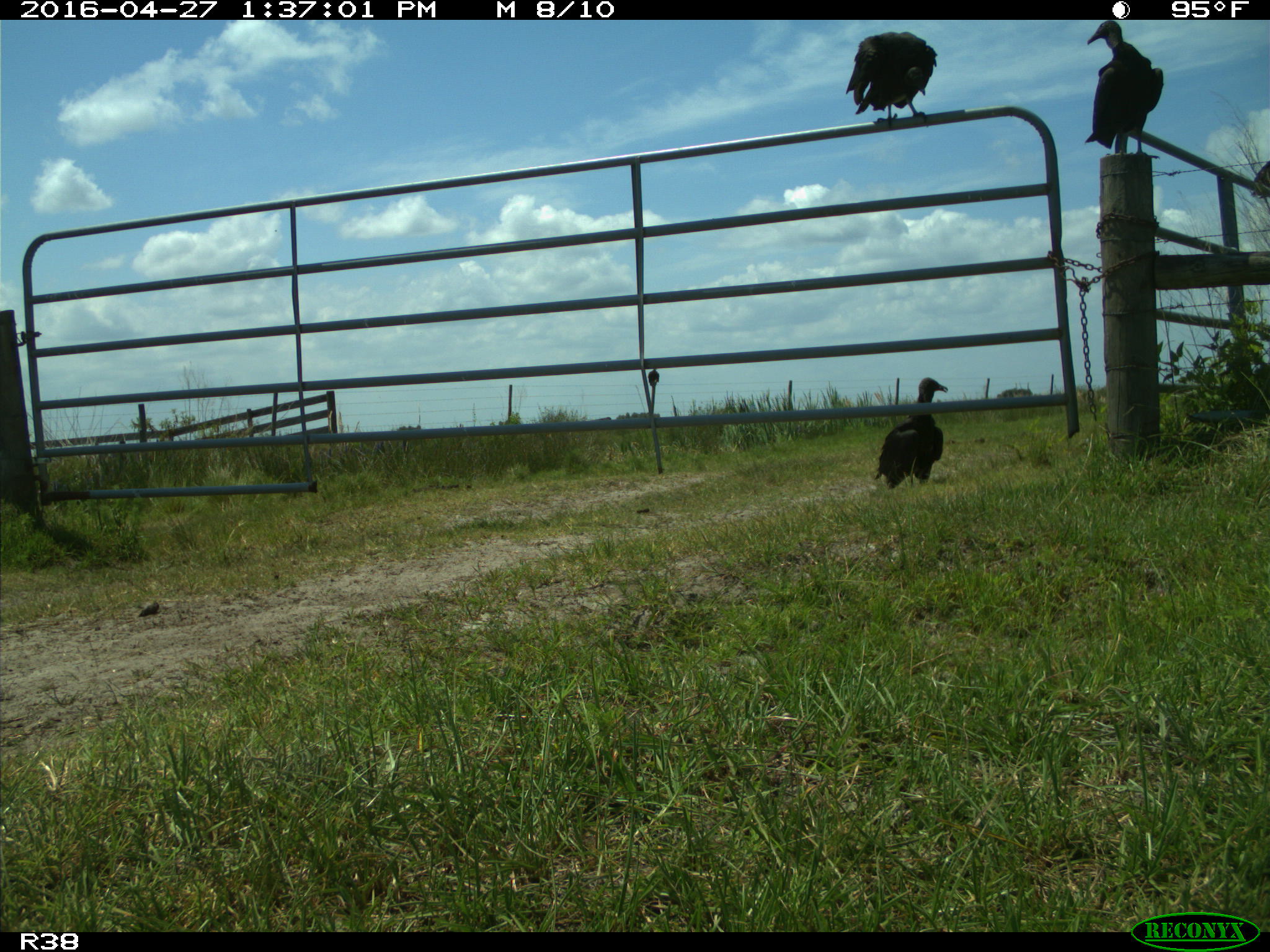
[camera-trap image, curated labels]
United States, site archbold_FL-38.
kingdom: Animalia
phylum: Chordata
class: Aves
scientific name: Aves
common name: birds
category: unidentified bird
Unidentified bird (birds) (Aves).